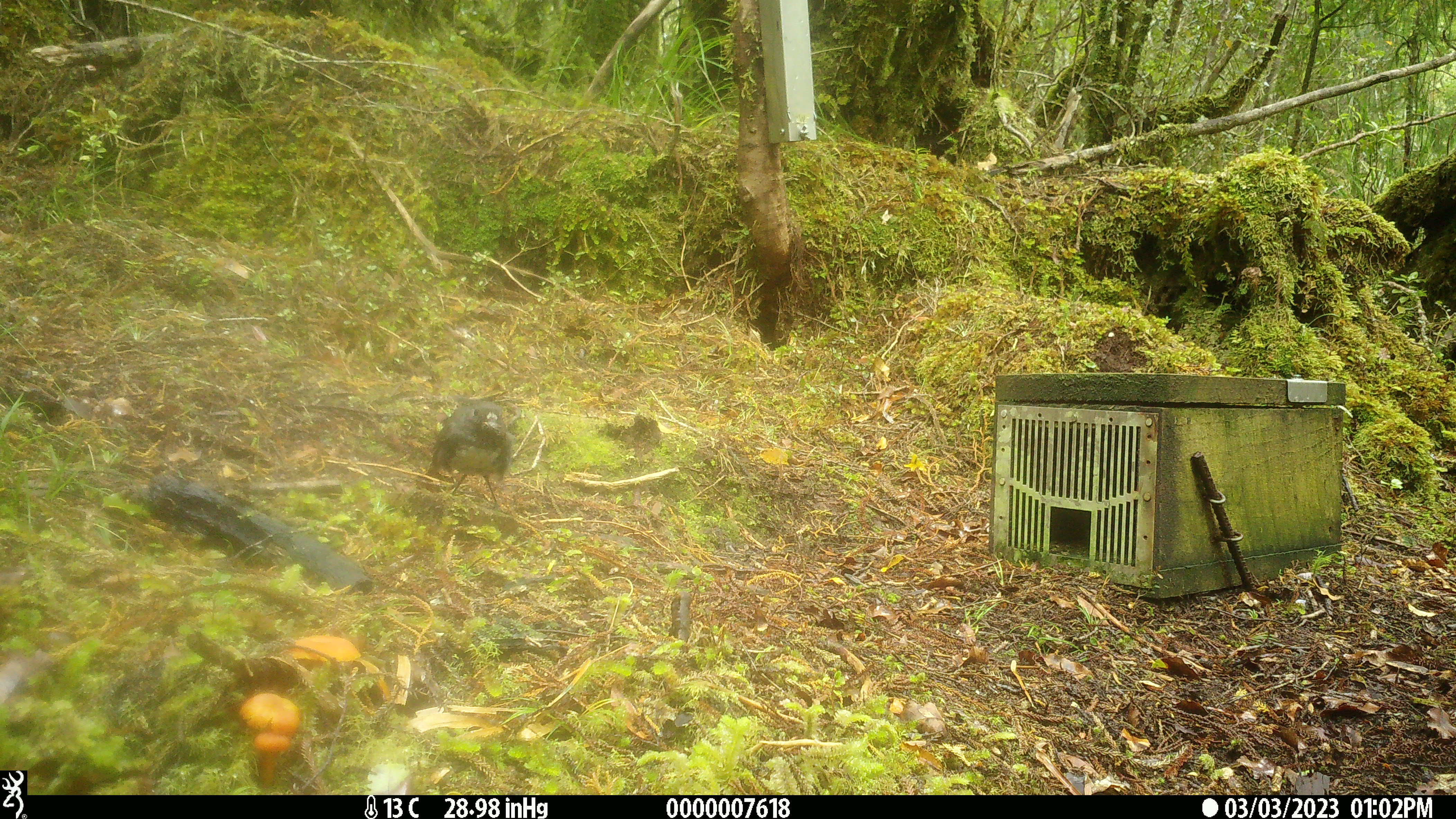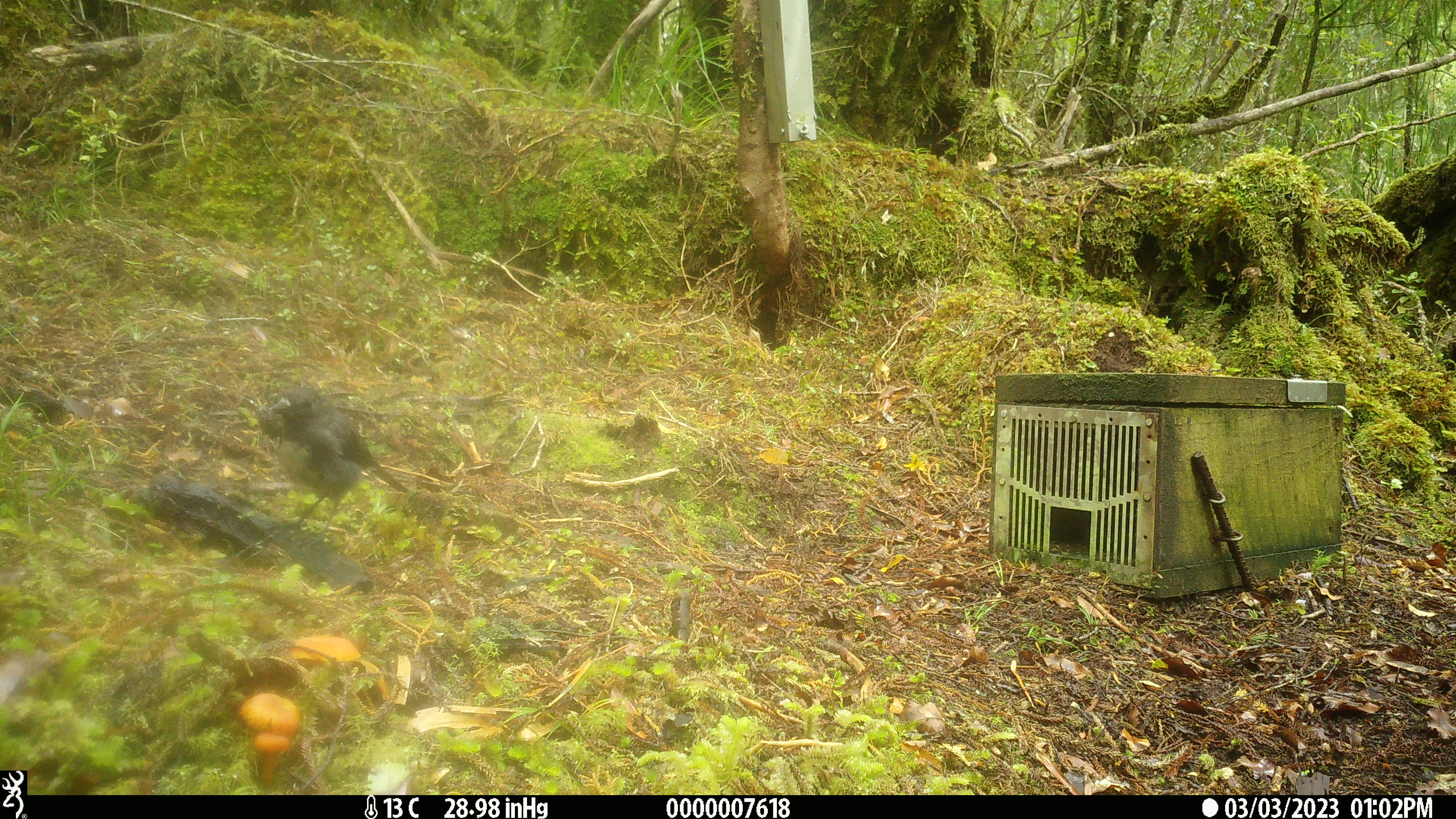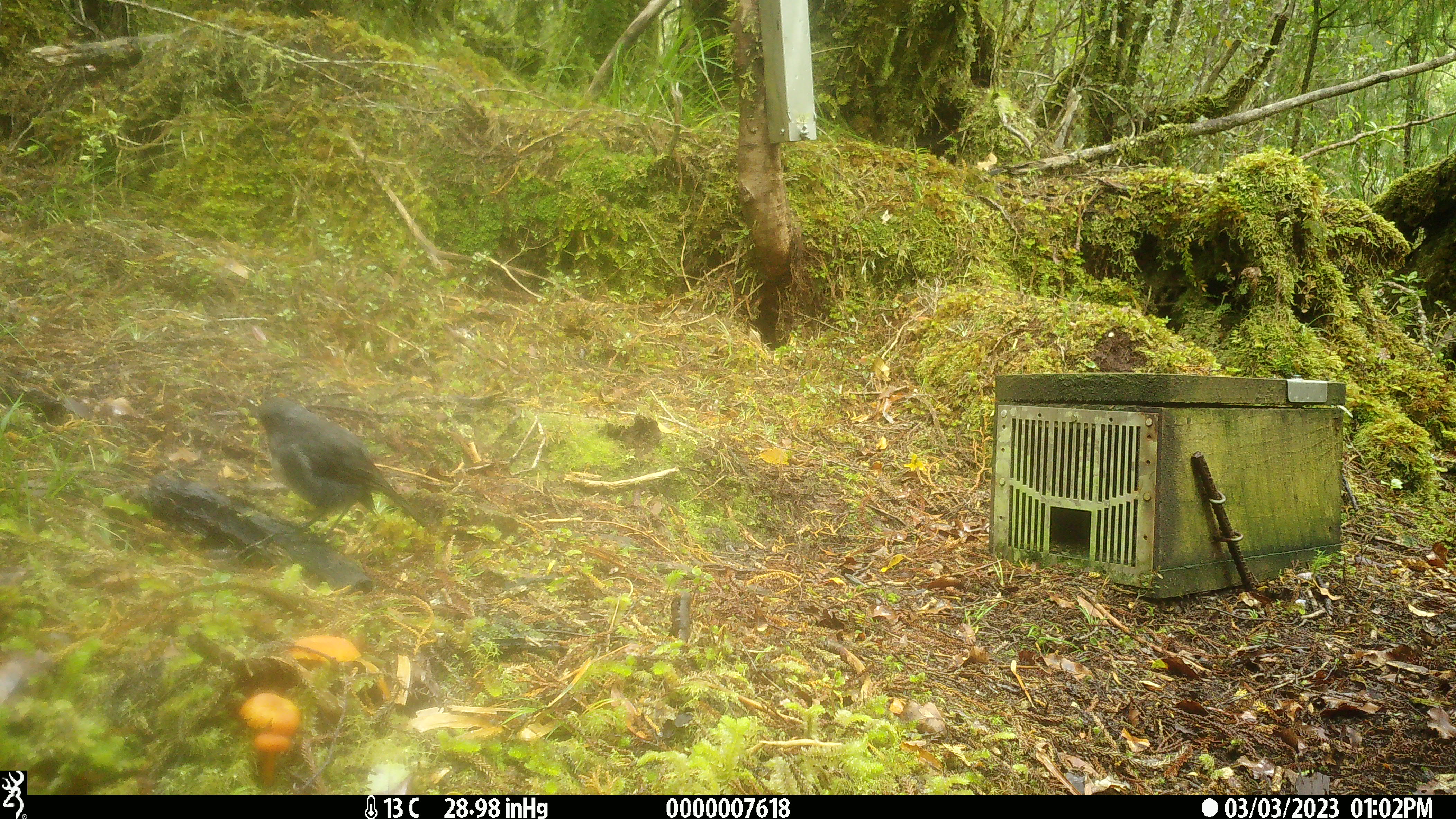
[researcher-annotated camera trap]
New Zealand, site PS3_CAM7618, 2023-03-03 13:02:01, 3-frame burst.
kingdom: Animalia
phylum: Chordata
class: Aves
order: Passeriformes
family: Petroicidae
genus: Petroica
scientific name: Petroica australis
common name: new zealand robin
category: robin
Robin (new zealand robin) (Petroica australis).